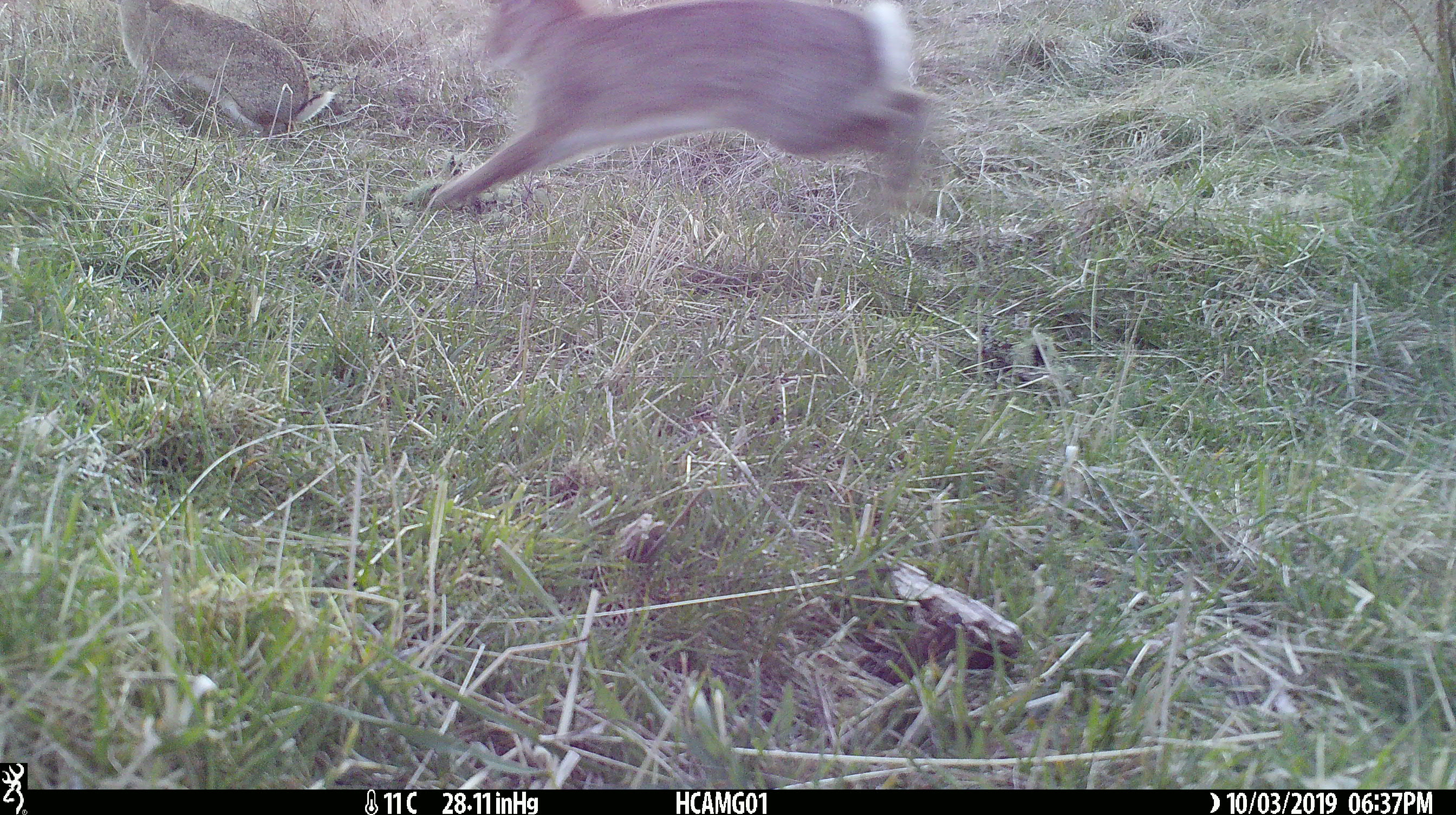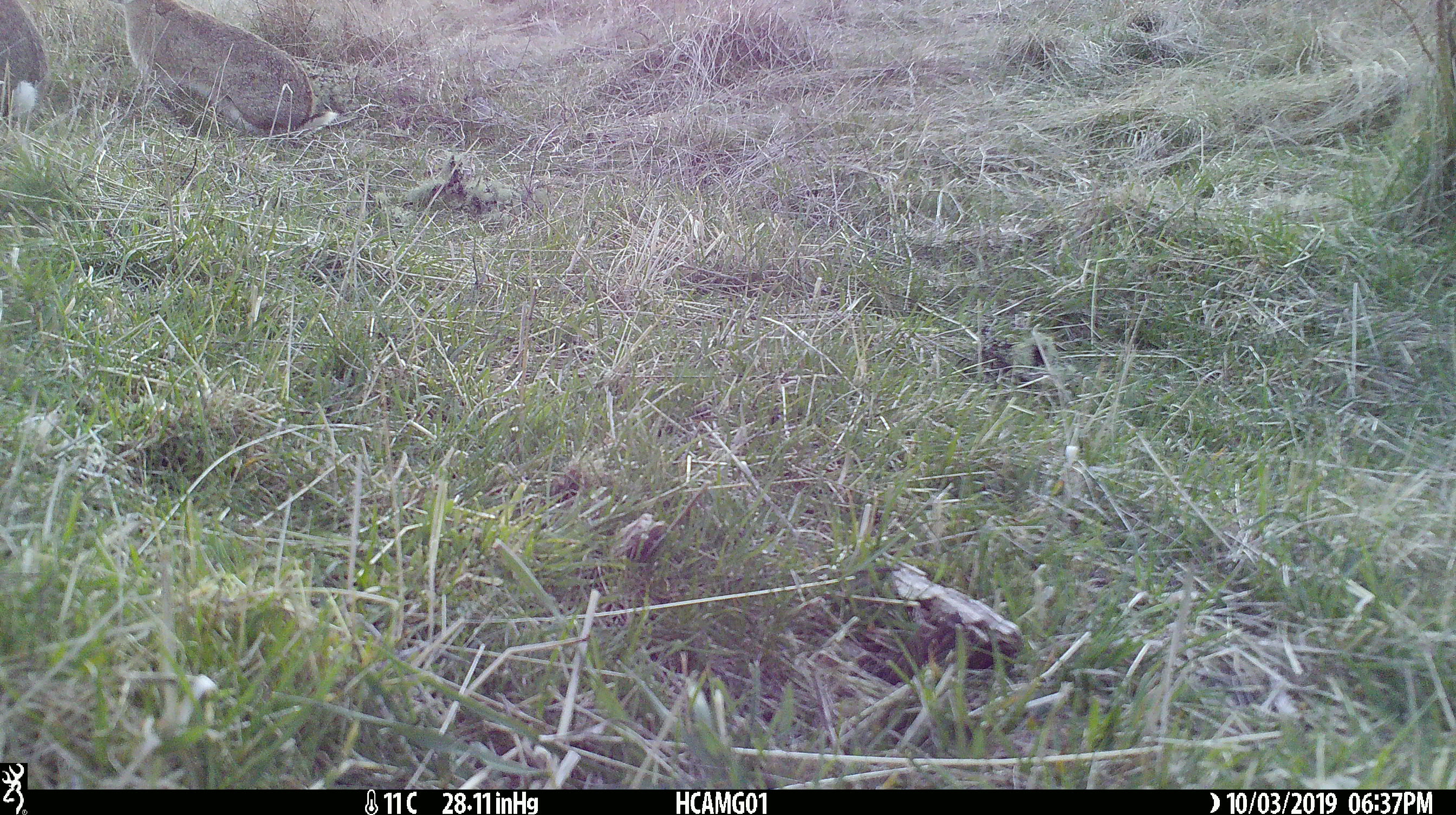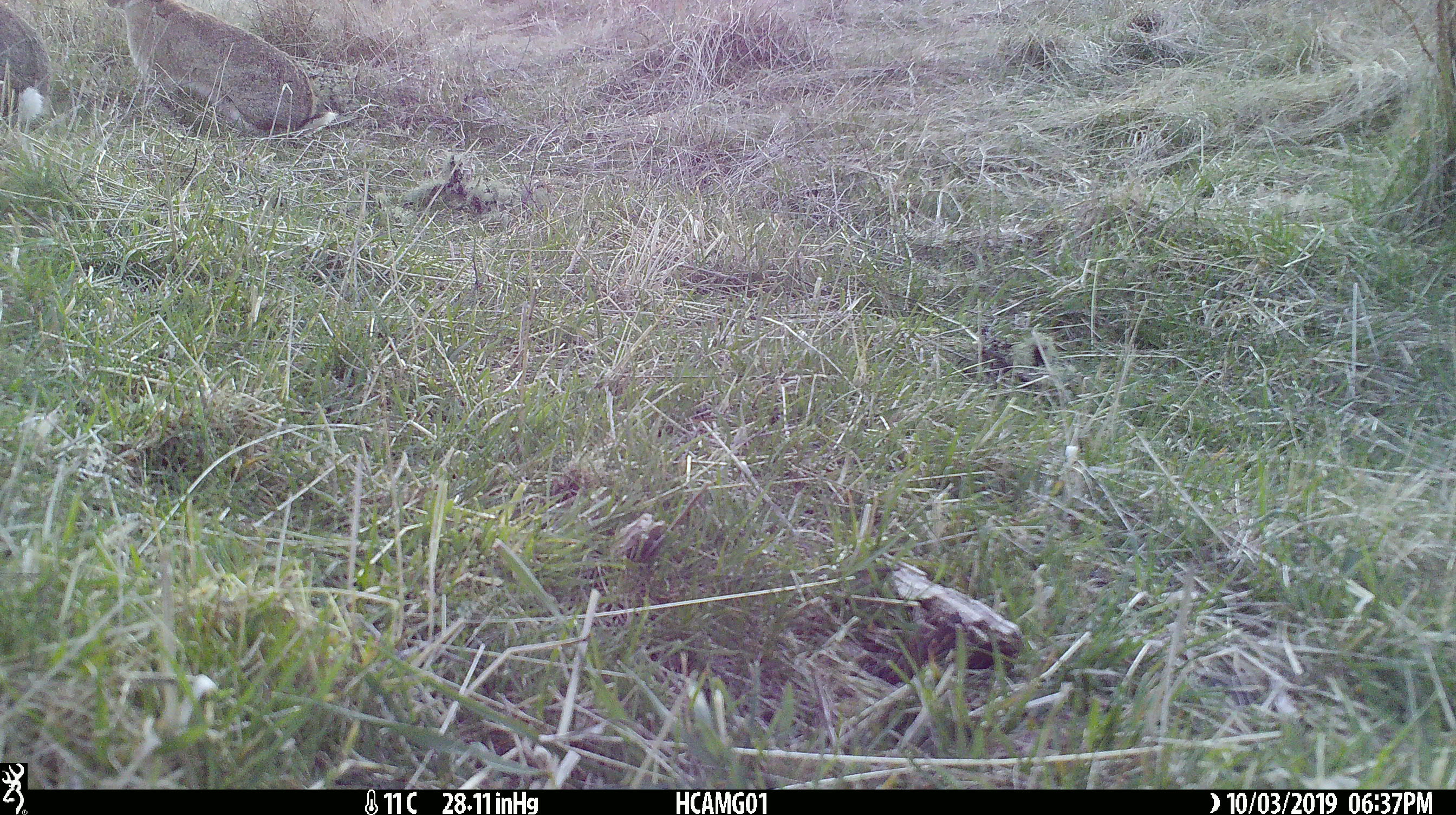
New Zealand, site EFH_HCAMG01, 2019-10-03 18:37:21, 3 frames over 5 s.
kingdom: Animalia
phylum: Chordata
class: Mammalia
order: Lagomorpha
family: Leporidae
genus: Oryctolagus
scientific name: Oryctolagus cuniculus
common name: european rabbit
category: rabbit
Rabbit (european rabbit) (Oryctolagus cuniculus).